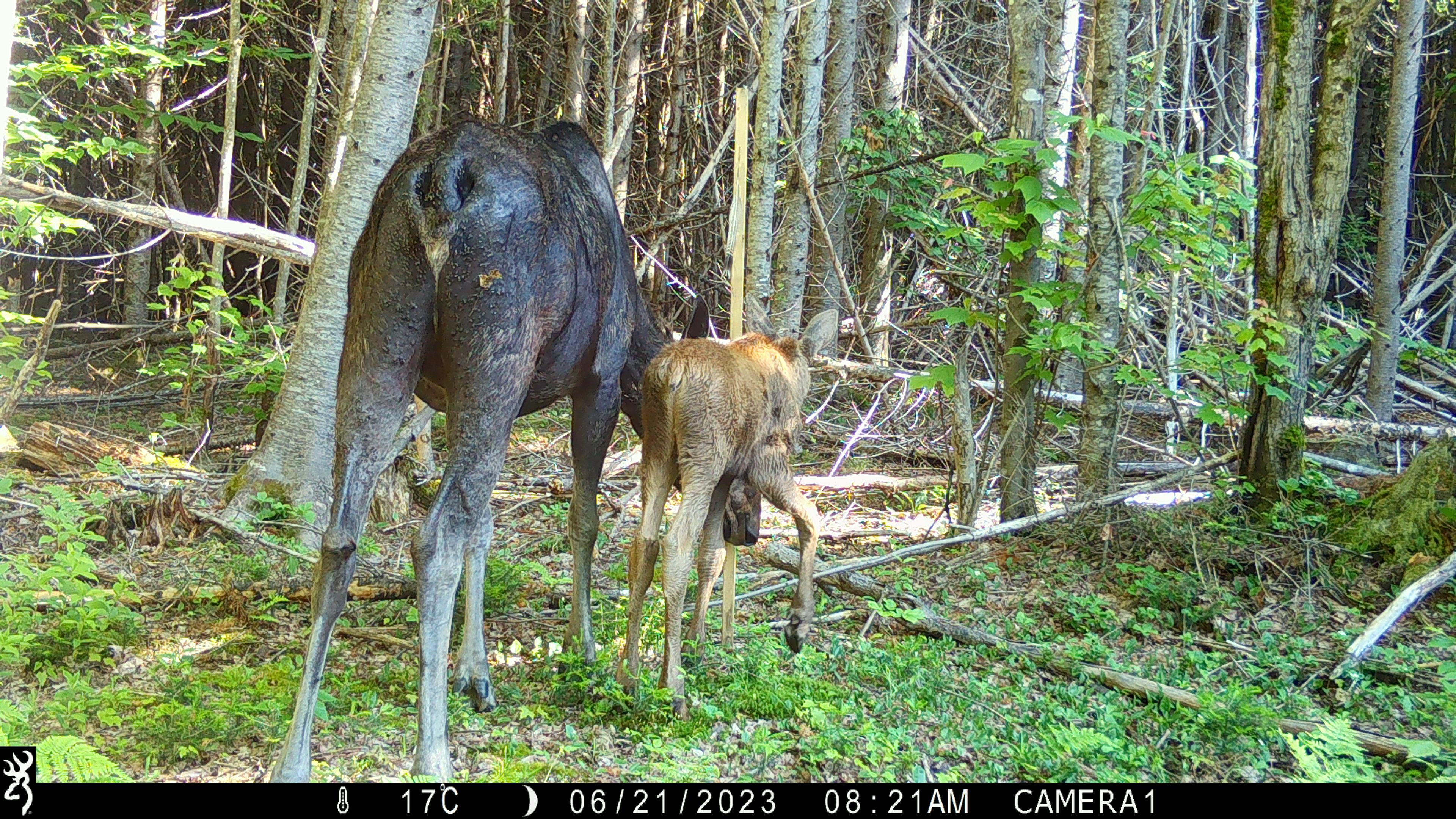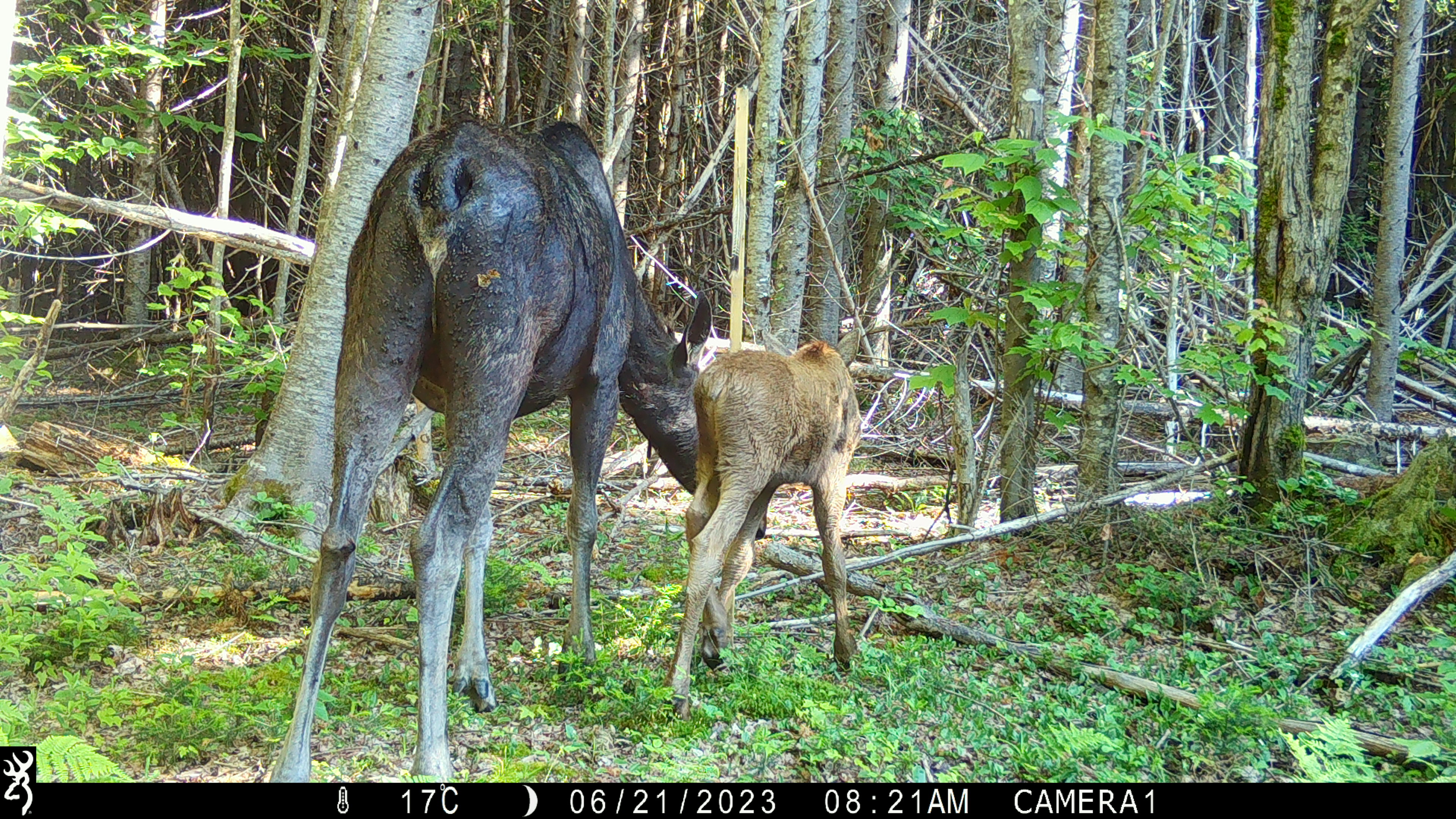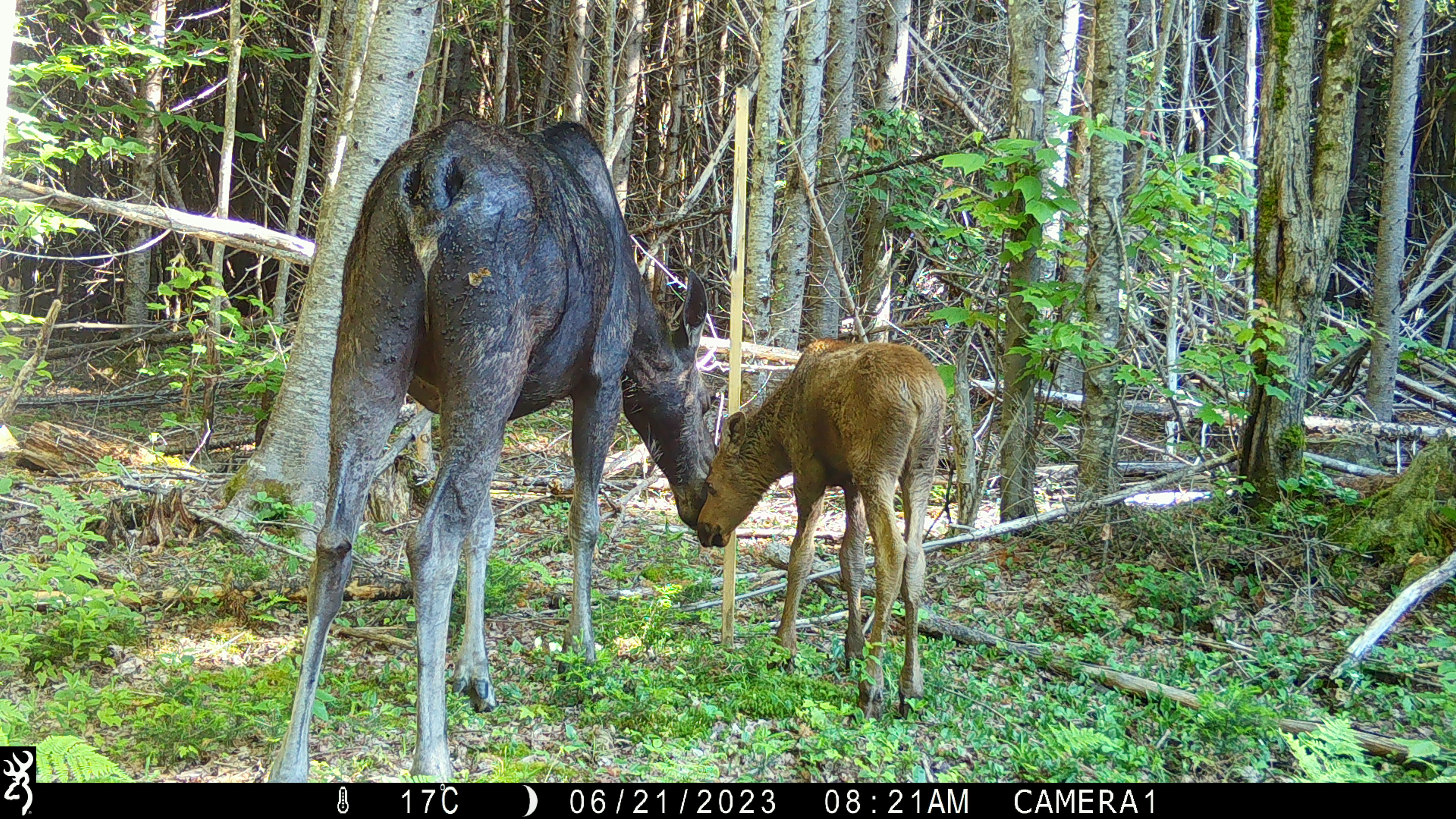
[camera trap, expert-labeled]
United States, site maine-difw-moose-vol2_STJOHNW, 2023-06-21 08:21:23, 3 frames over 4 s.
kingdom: Animalia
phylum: Chordata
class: Mammalia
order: Artiodactyla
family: Cervidae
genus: Alces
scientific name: Alces alces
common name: moose